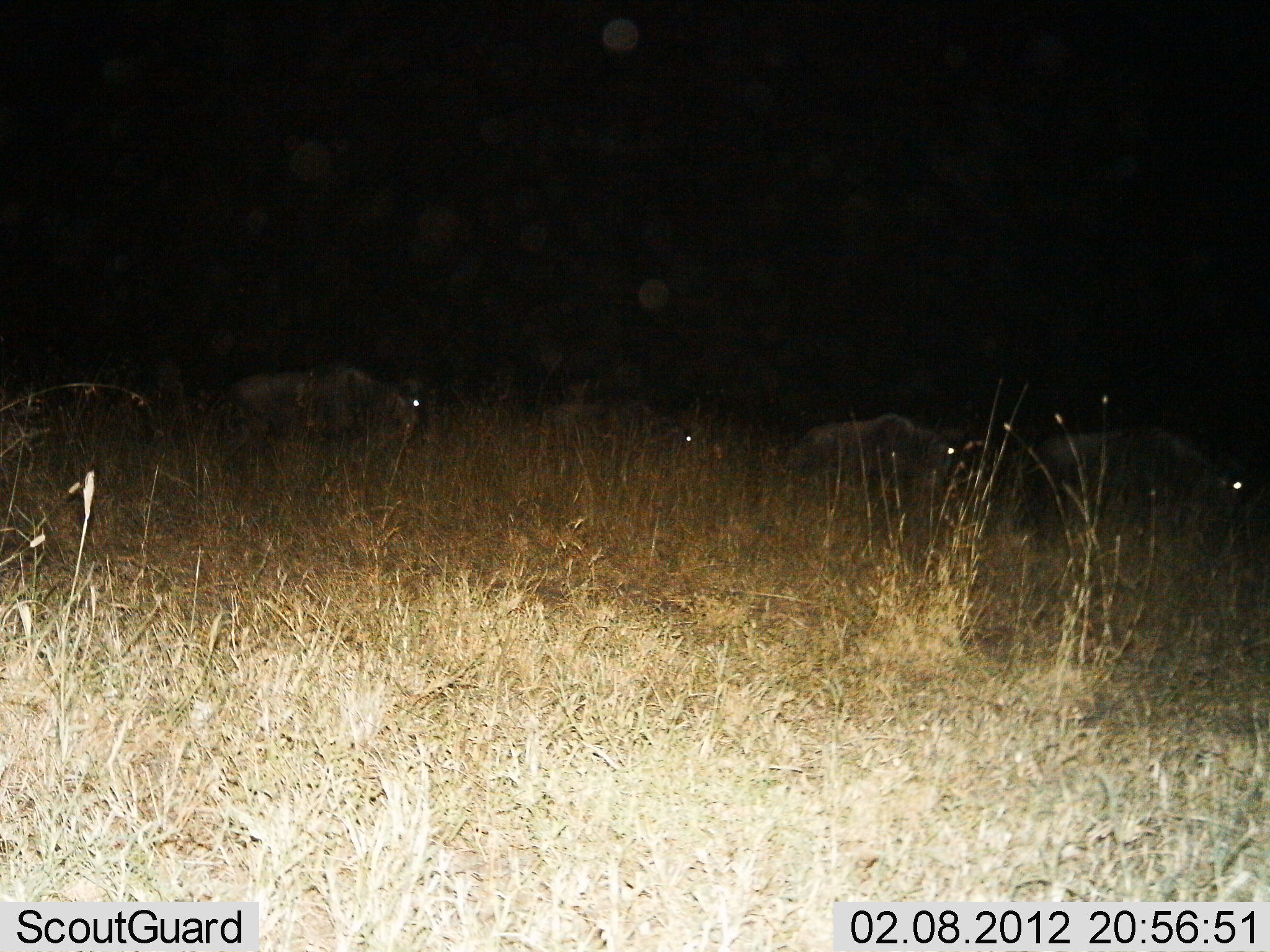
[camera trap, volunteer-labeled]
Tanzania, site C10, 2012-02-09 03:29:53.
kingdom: Animalia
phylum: Chordata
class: Mammalia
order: Artiodactyla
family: Bovidae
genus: Connochaetes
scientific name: Connochaetes taurinus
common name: blue wildebeest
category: wildebeest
Wildebeest (blue wildebeest) (Connochaetes taurinus), count 5. Behavior (volunteer vote fractions): standing 40%, resting 10%, moving 45%, interacting 0%. Young present (vote fraction): 0%. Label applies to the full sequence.